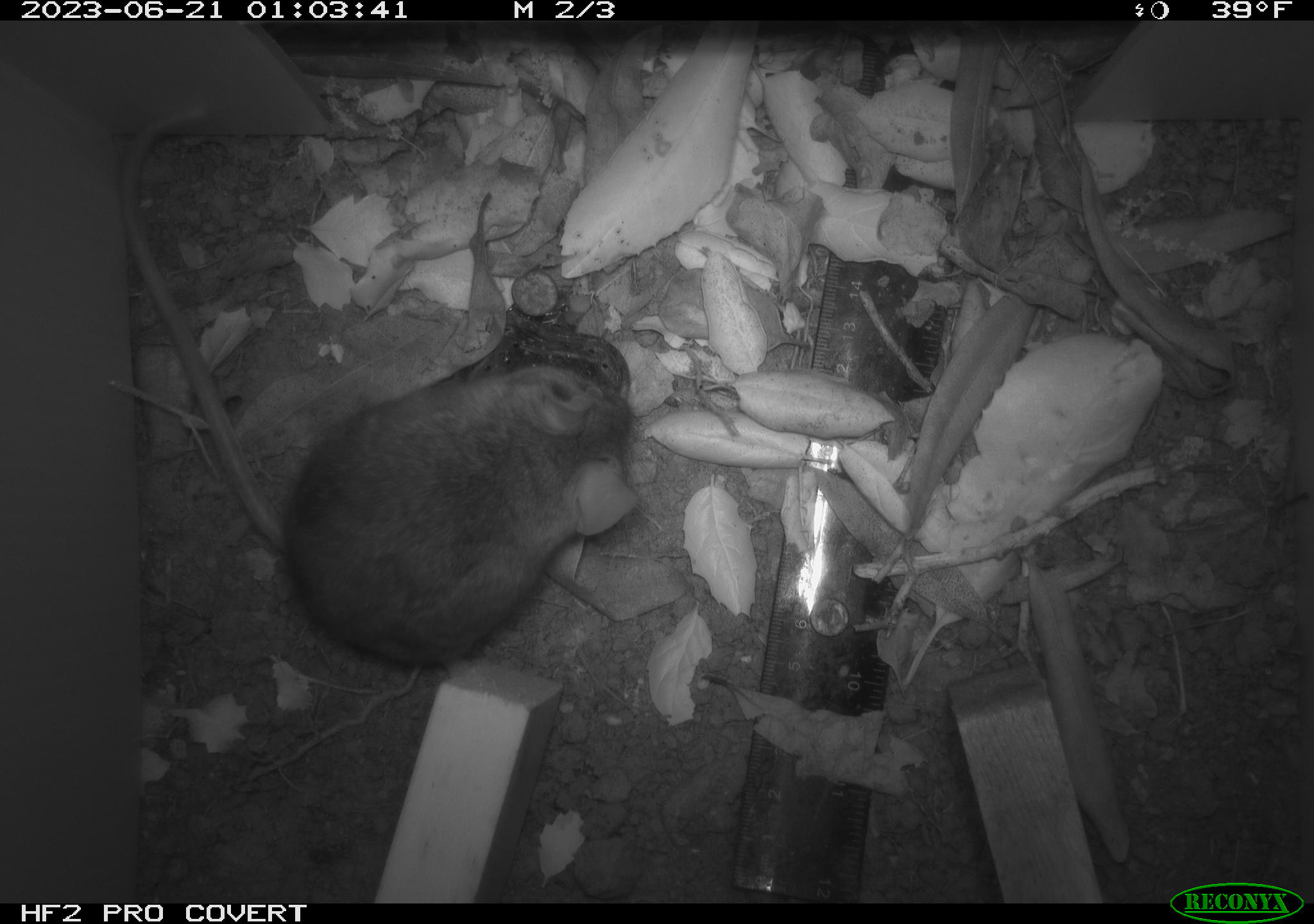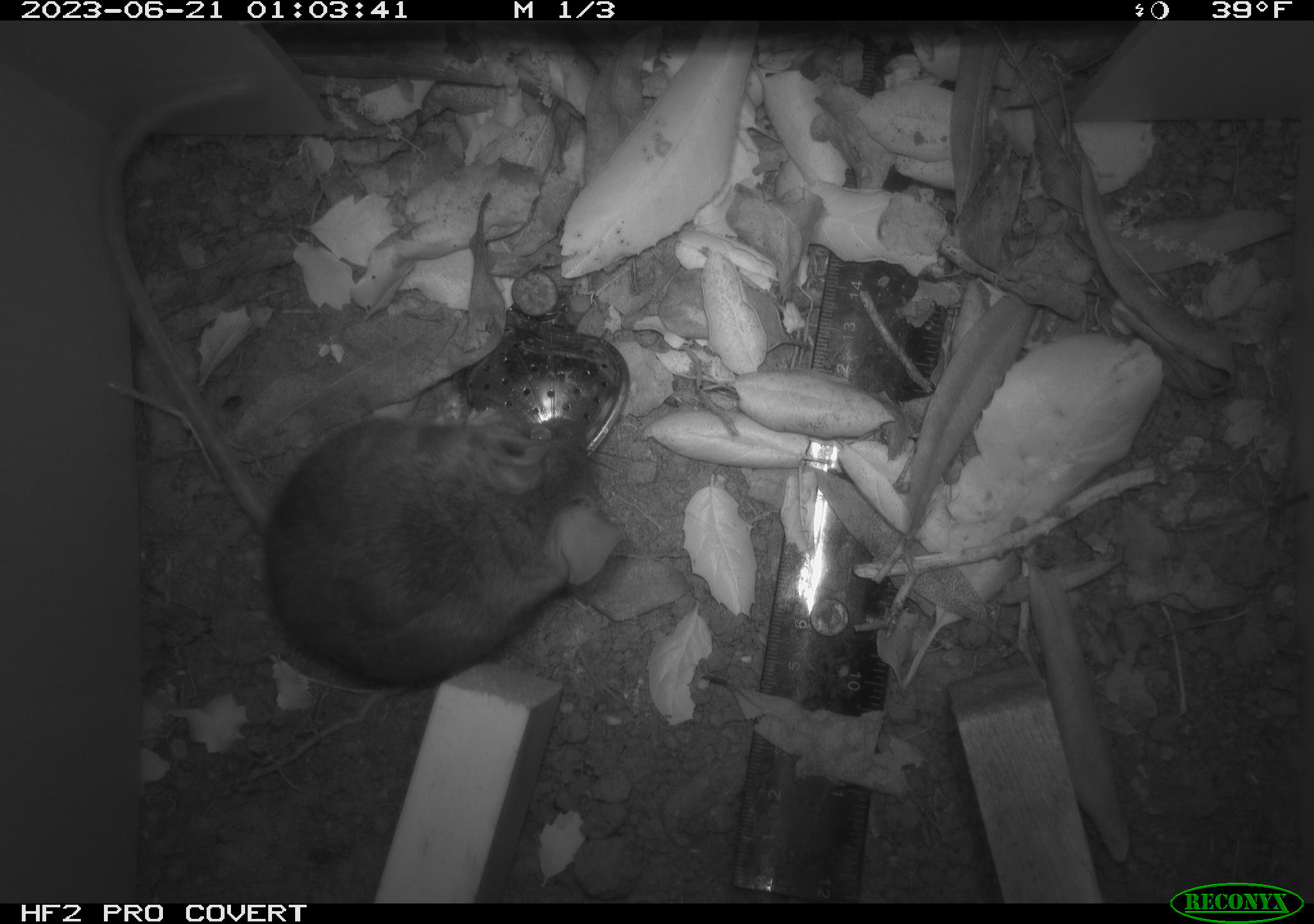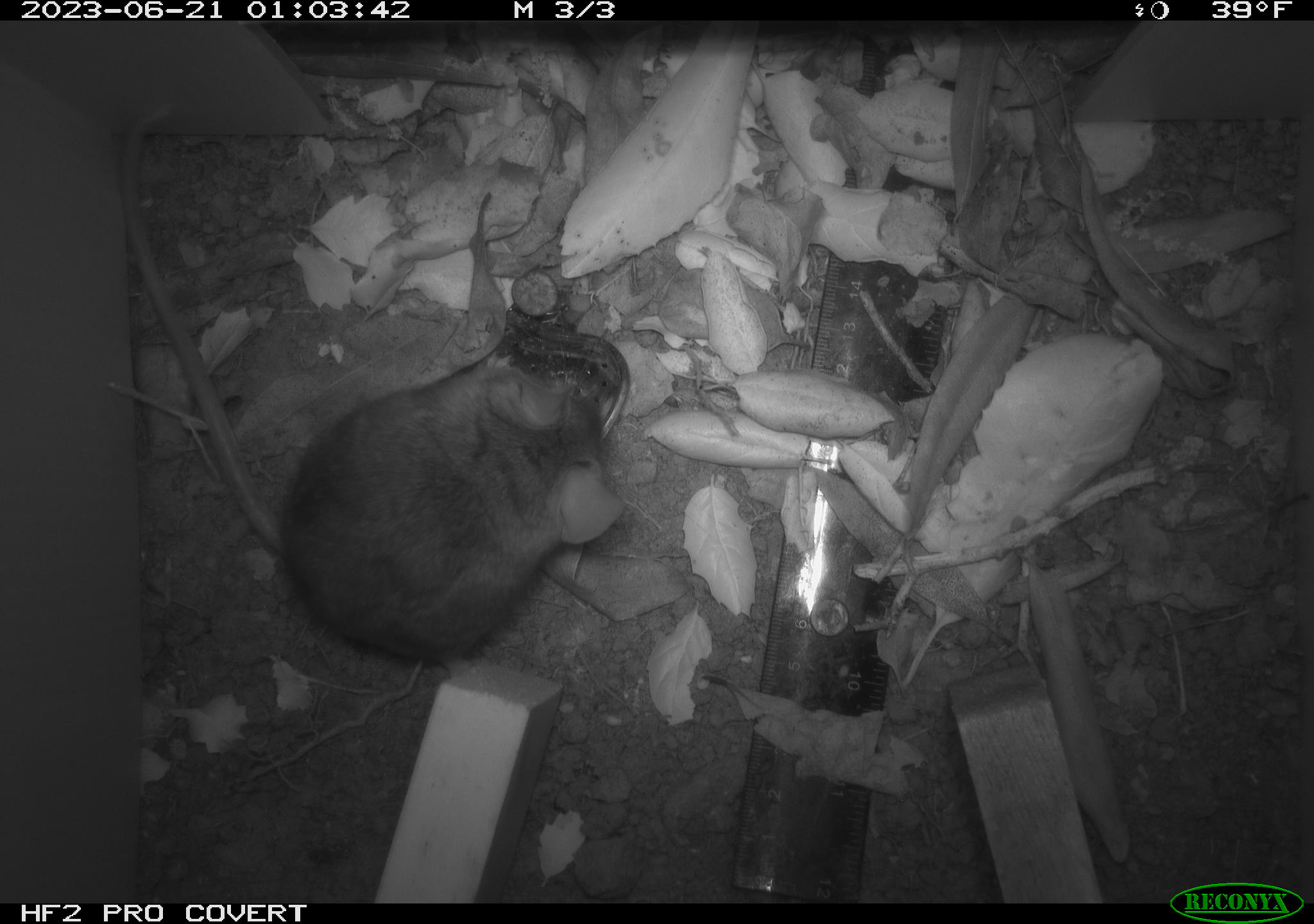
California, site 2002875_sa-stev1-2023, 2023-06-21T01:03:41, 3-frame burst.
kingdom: Animalia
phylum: Chordata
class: Mammalia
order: Rodentia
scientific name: Rodentia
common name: mouse species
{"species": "mouse species (Rodentia)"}